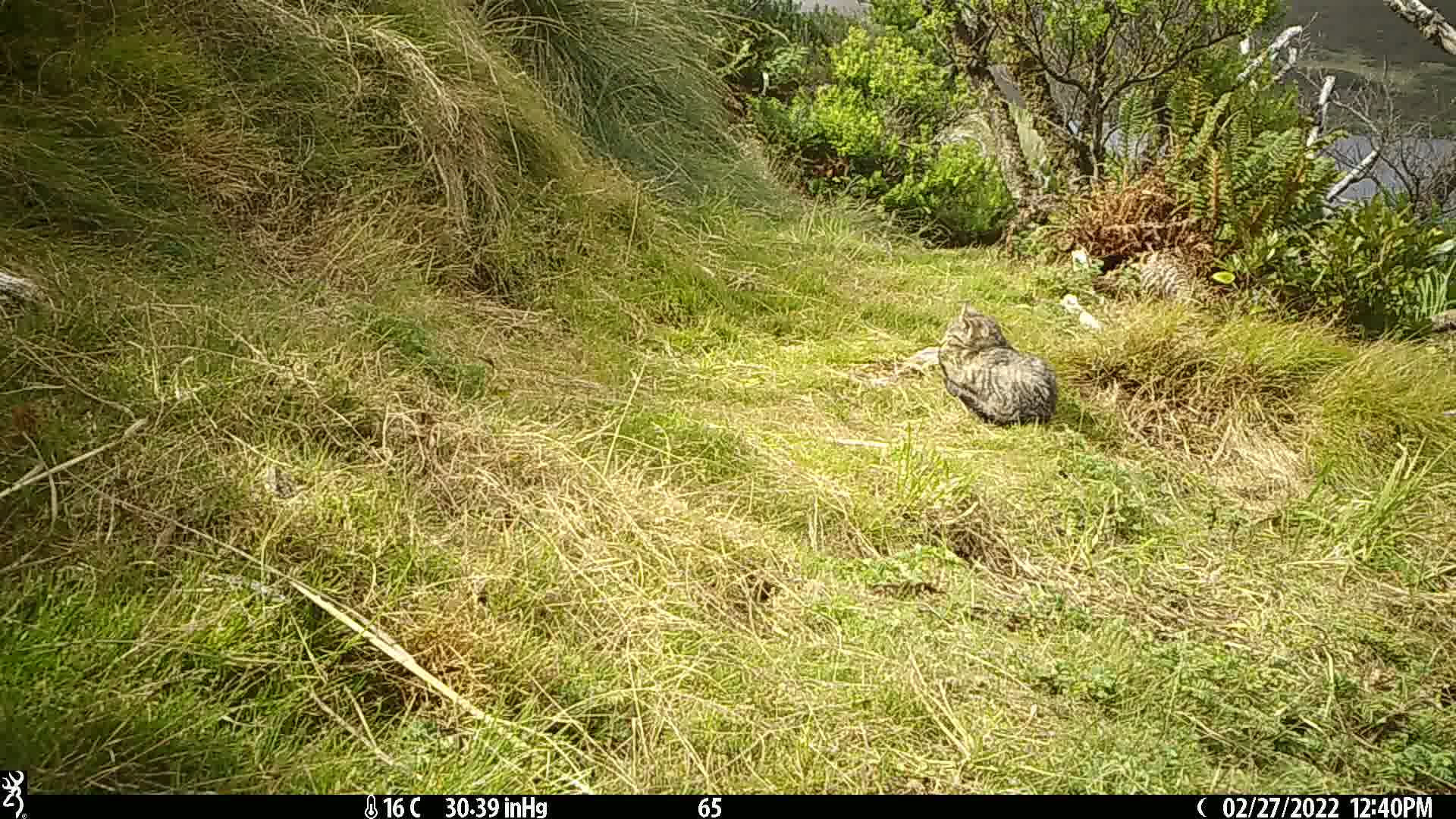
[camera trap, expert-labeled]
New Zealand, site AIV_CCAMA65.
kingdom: Animalia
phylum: Chordata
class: Mammalia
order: Carnivora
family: Felidae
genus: Felis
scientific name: Felis catus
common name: domestic cat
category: cat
Cat (domestic cat) (Felis catus).